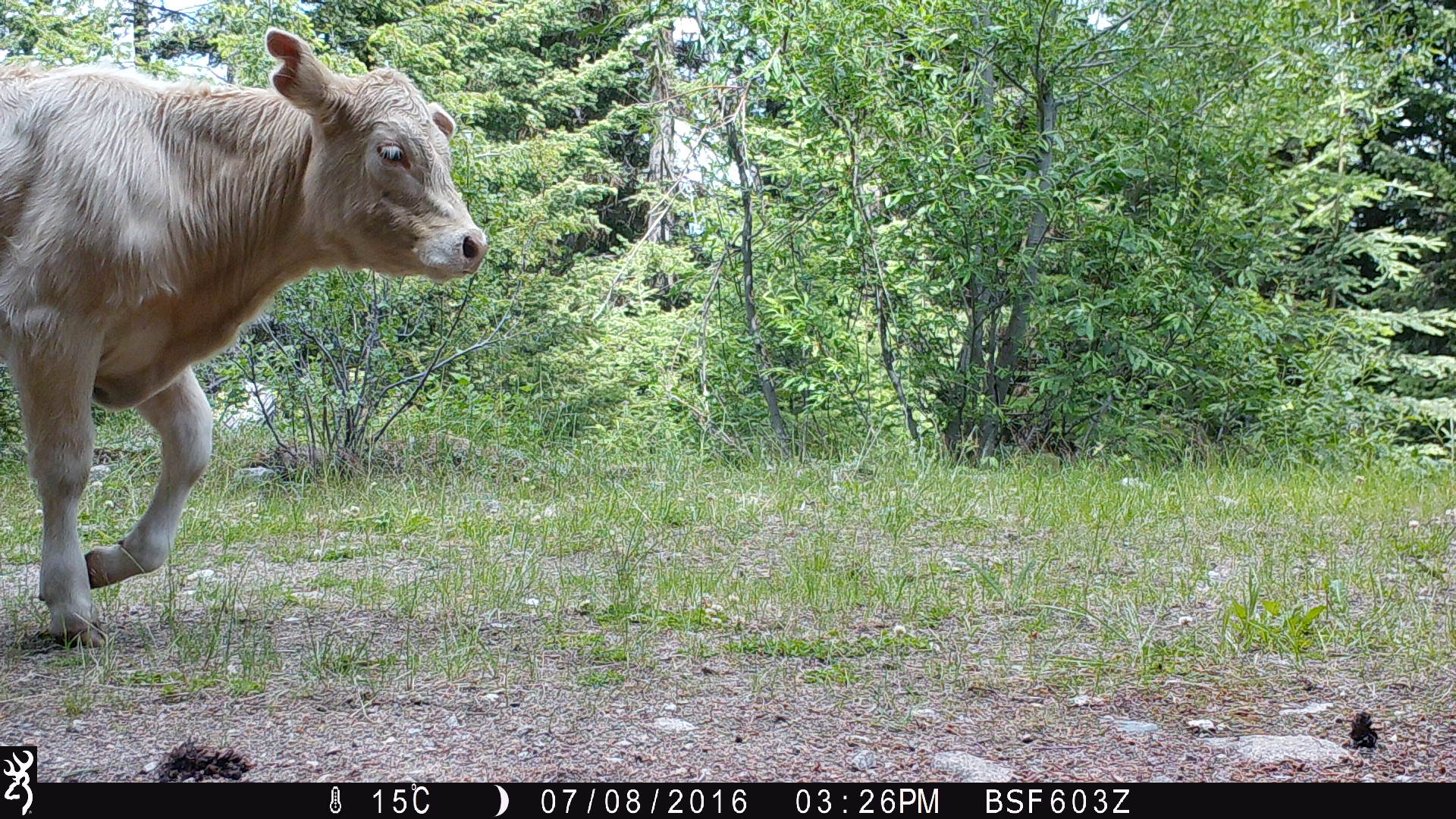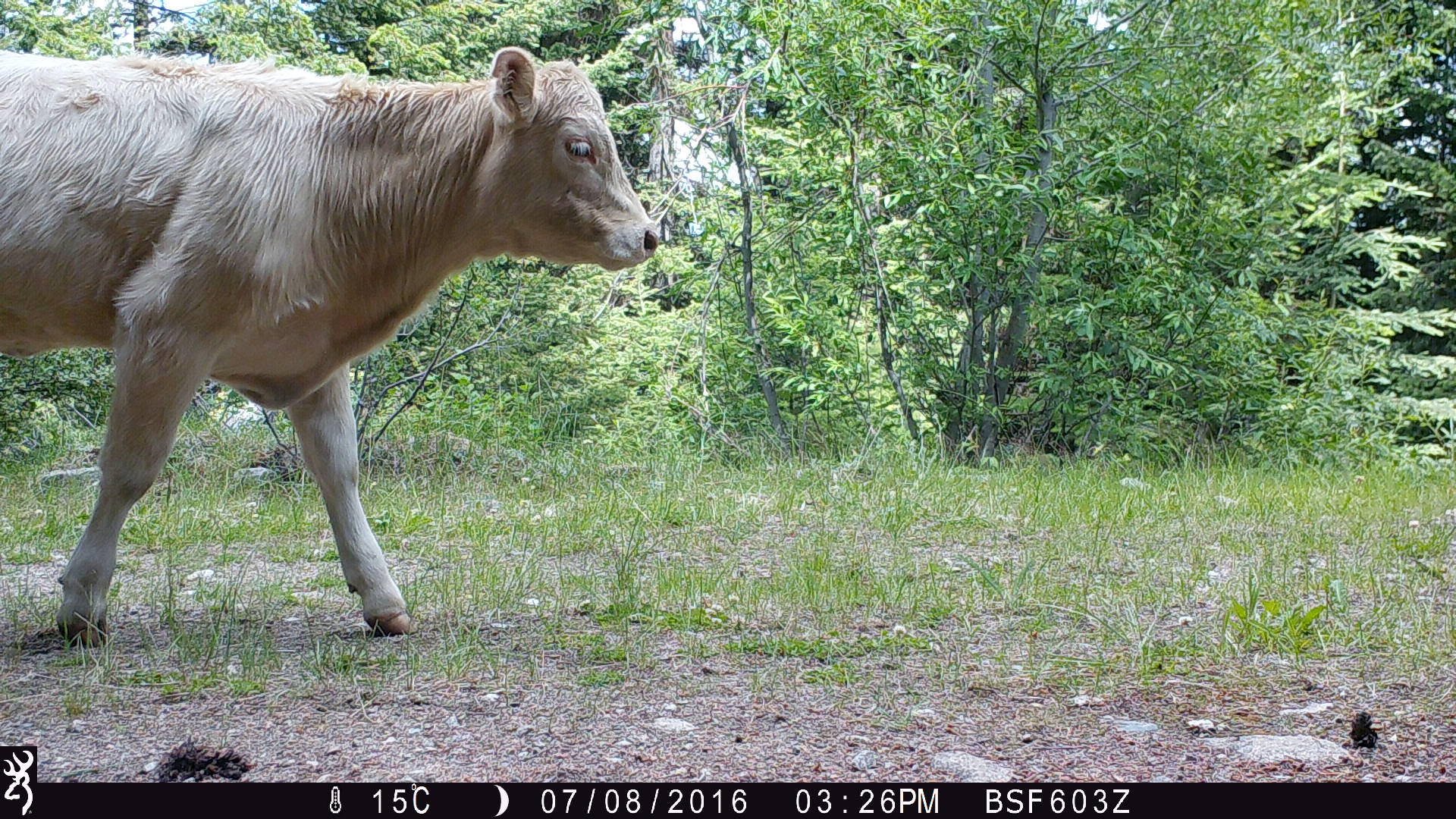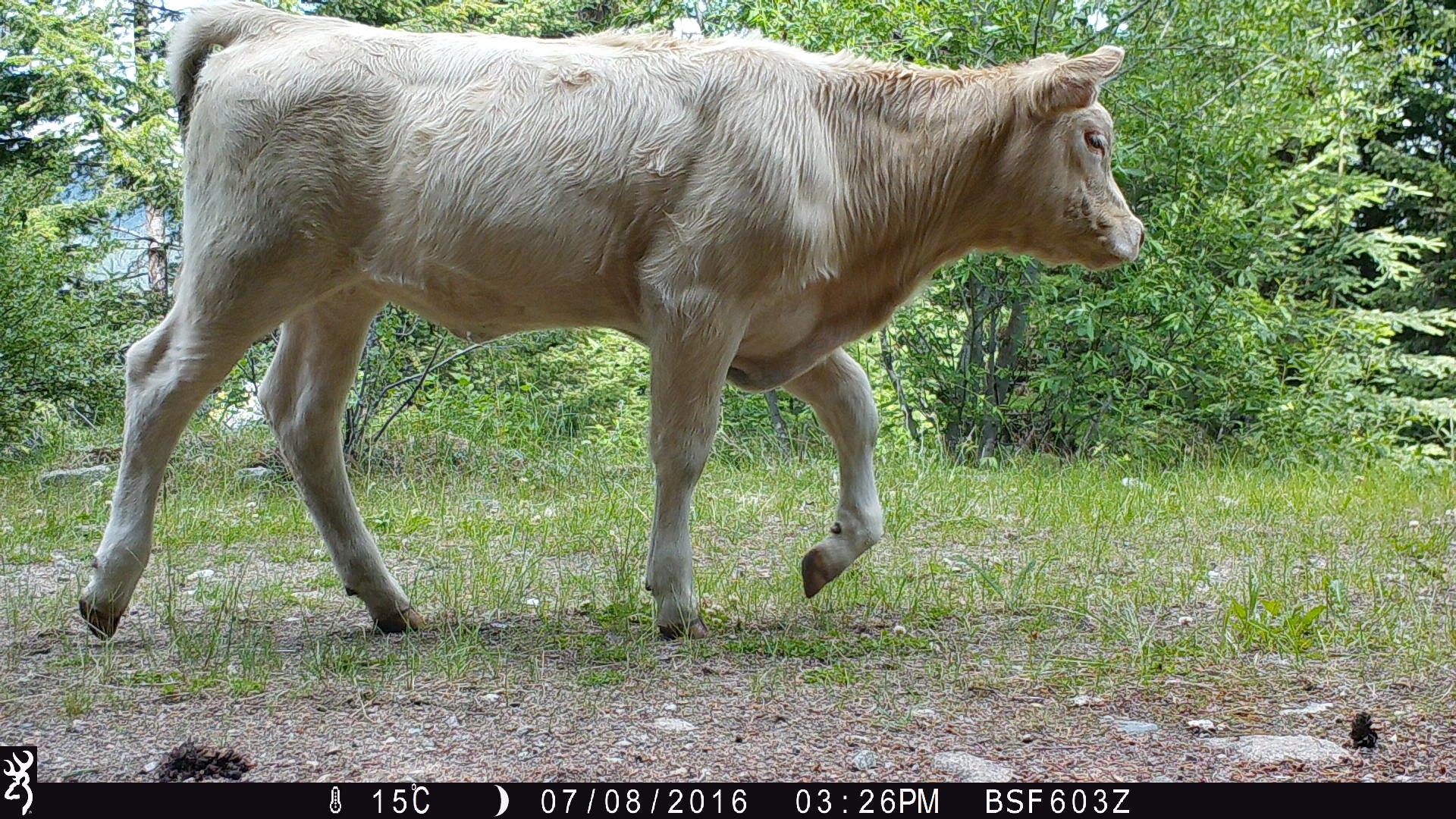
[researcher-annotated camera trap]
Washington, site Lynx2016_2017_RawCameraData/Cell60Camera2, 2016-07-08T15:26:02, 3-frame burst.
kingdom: Animalia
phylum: Chordata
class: Mammalia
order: Artiodactyla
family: Bovidae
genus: Bos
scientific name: Bos taurus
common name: domestic cattle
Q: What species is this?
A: Domestic cattle (Bos taurus).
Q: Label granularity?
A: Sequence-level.